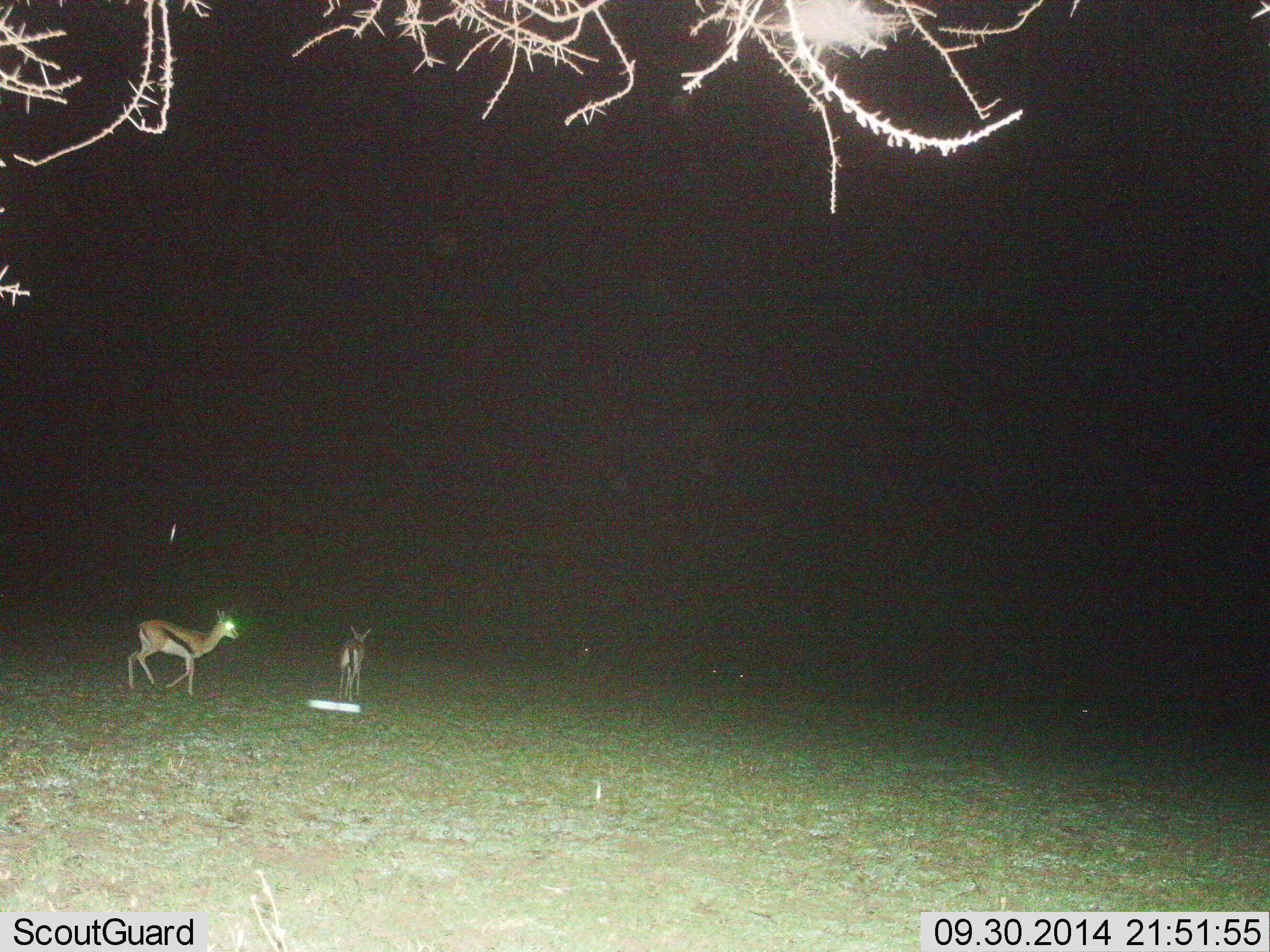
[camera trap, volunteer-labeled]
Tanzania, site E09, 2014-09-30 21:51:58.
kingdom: Animalia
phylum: Chordata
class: Mammalia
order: Artiodactyla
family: Bovidae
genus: Eudorcas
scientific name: Eudorcas thomsonii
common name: thomson's gazelle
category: gazellethomsons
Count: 2.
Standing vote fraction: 100%.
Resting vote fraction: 10%.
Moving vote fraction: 50%.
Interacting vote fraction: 0%.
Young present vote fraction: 20%.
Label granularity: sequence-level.